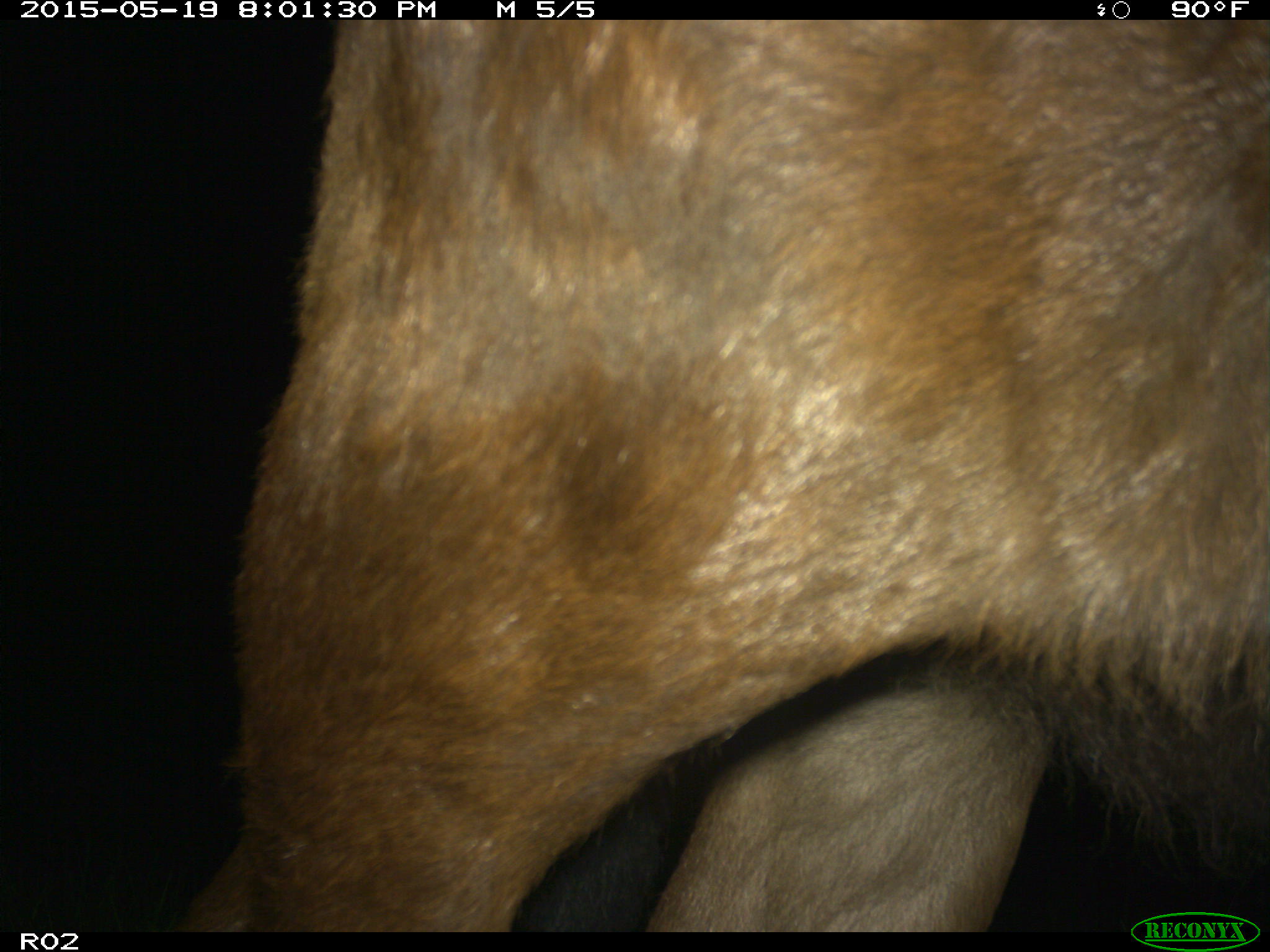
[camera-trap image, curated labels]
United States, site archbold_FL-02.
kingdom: Animalia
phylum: Chordata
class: Mammalia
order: Artiodactyla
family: Bovidae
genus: Bos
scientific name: Bos taurus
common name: domestic cow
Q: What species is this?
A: Bos taurus (domestic cow).